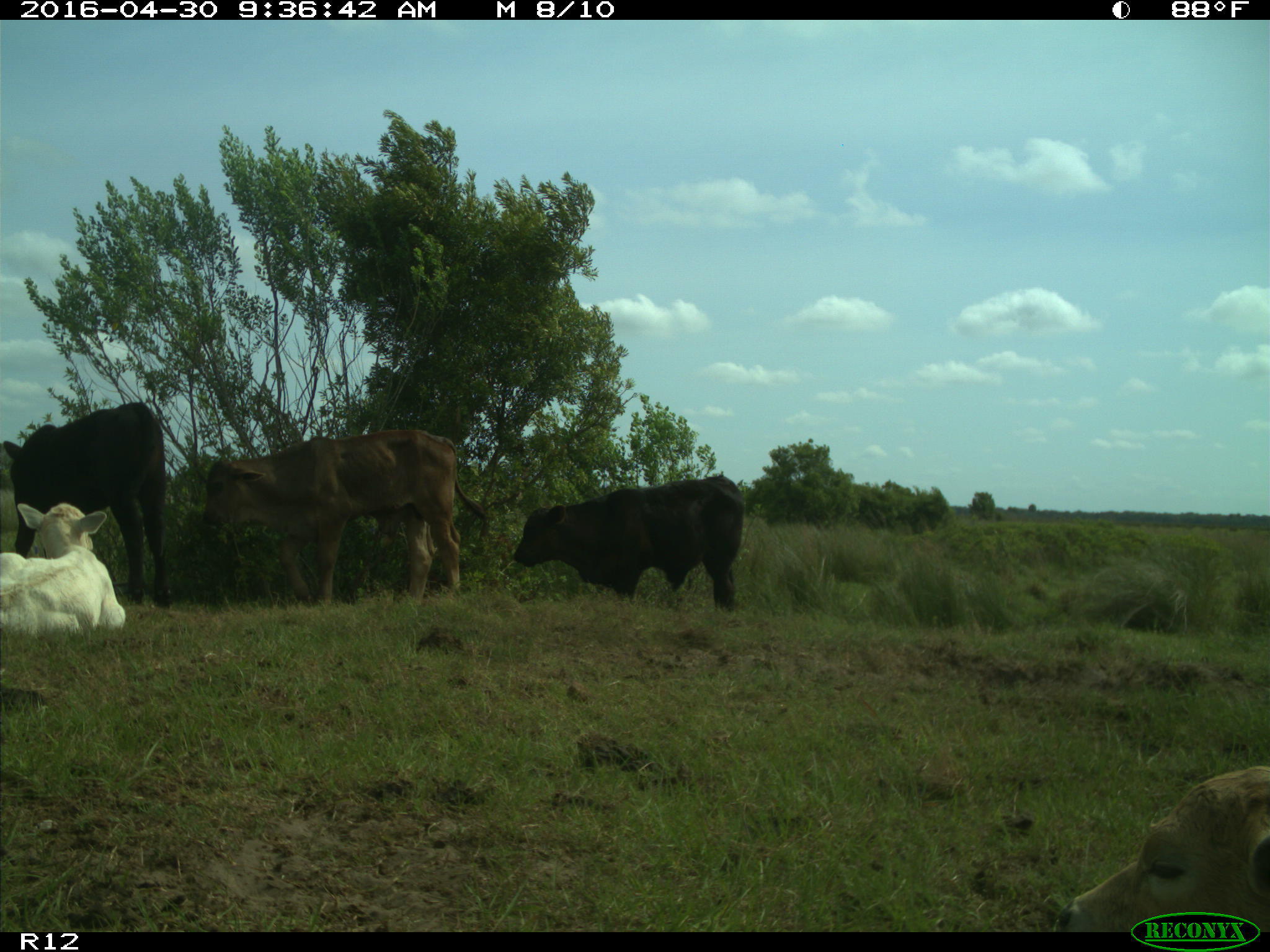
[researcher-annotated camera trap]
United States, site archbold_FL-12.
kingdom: Animalia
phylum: Chordata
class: Mammalia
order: Artiodactyla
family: Bovidae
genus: Bos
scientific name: Bos taurus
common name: domestic cow